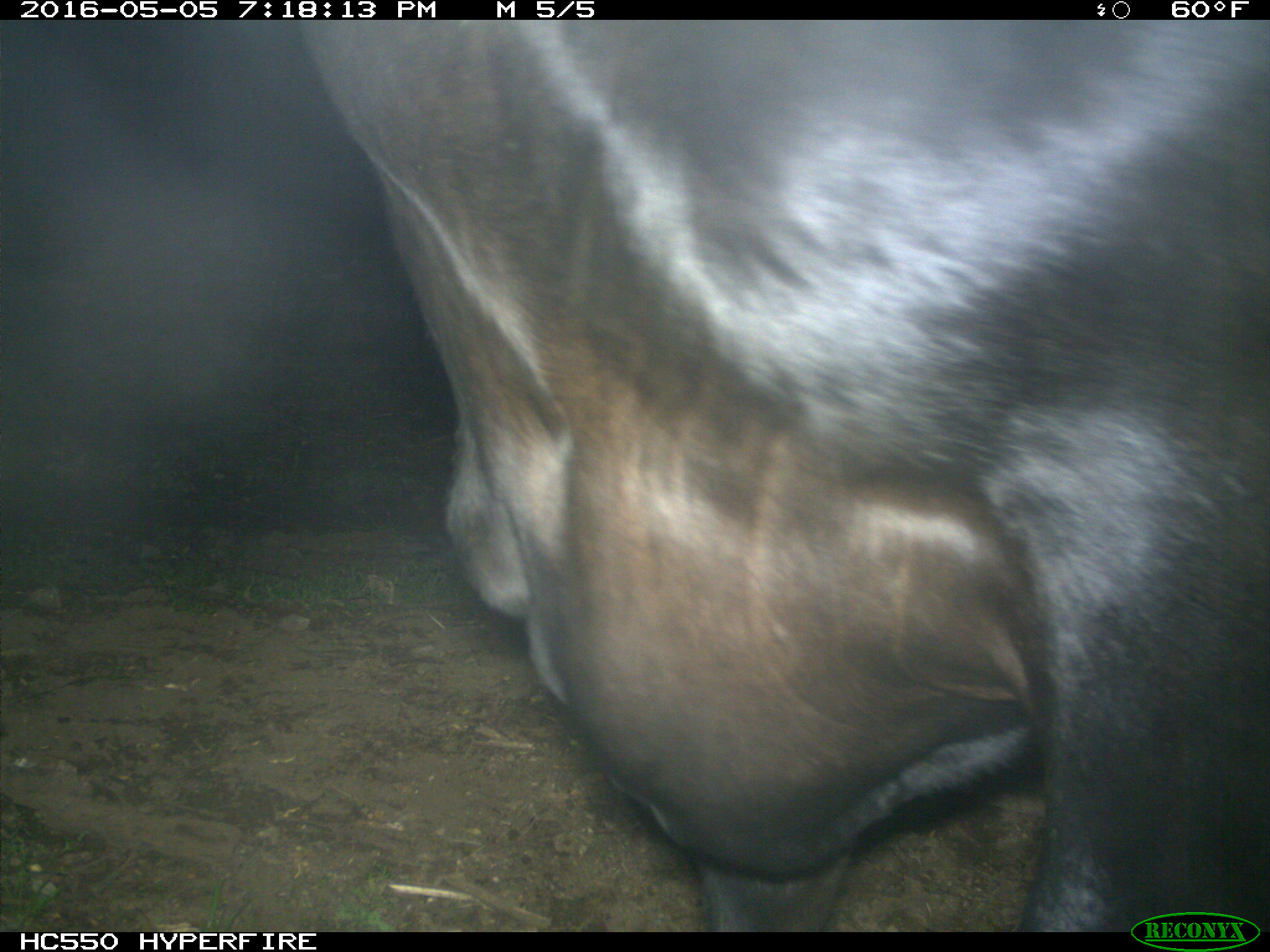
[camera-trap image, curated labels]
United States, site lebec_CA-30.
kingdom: Animalia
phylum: Chordata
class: Mammalia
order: Artiodactyla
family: Bovidae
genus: Bos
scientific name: Bos taurus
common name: domestic cow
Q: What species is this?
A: Bos taurus (domestic cow).